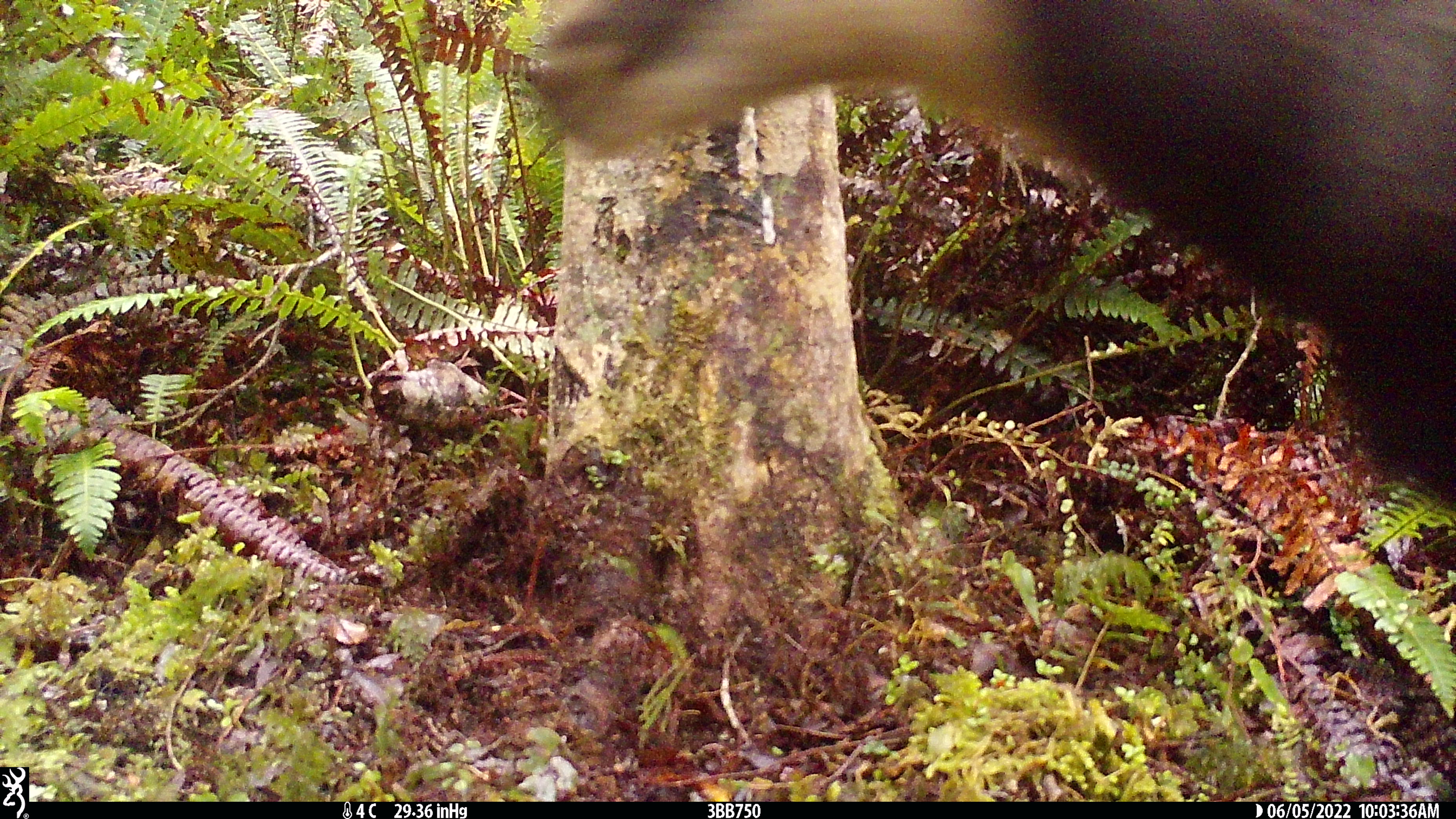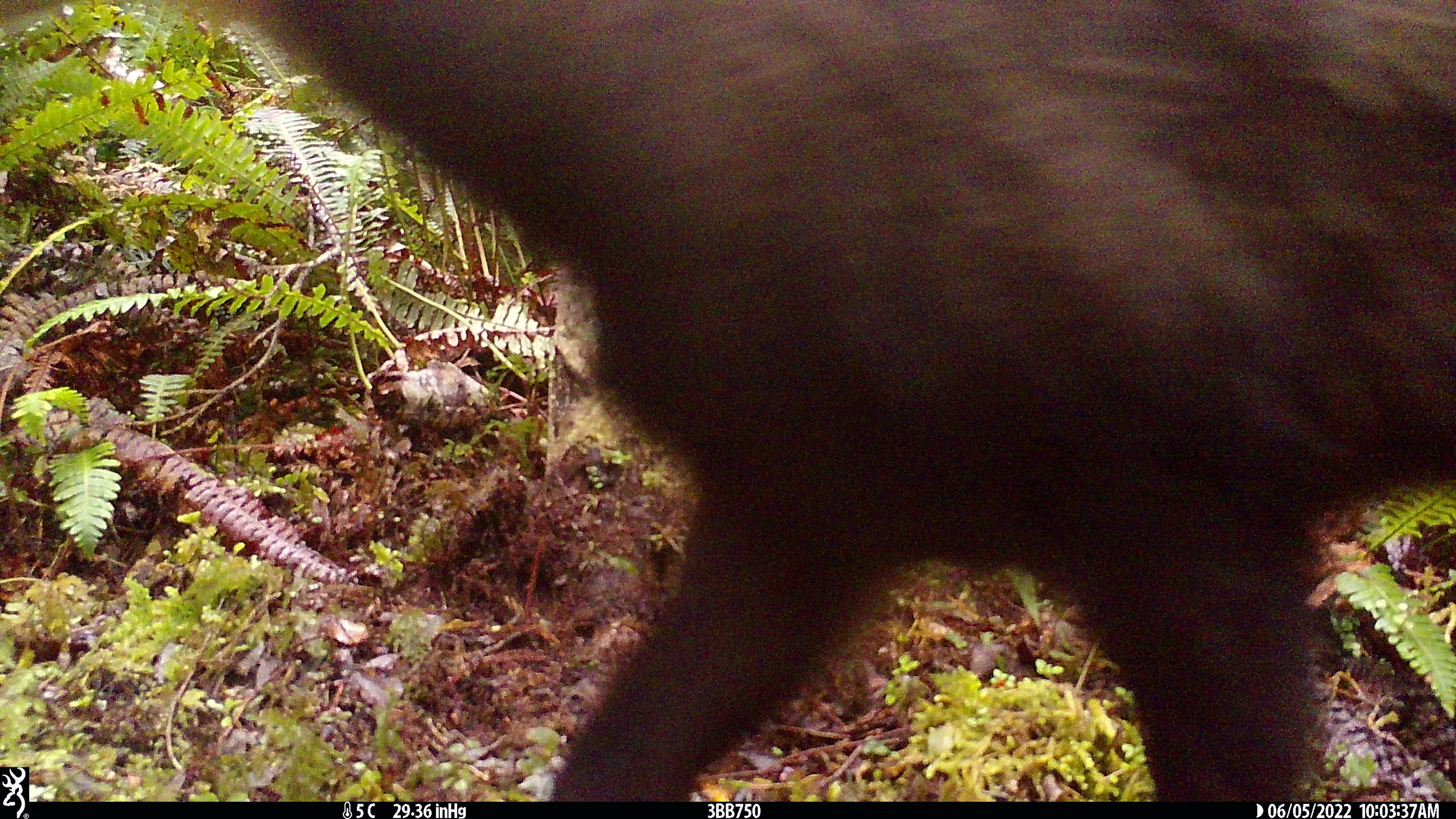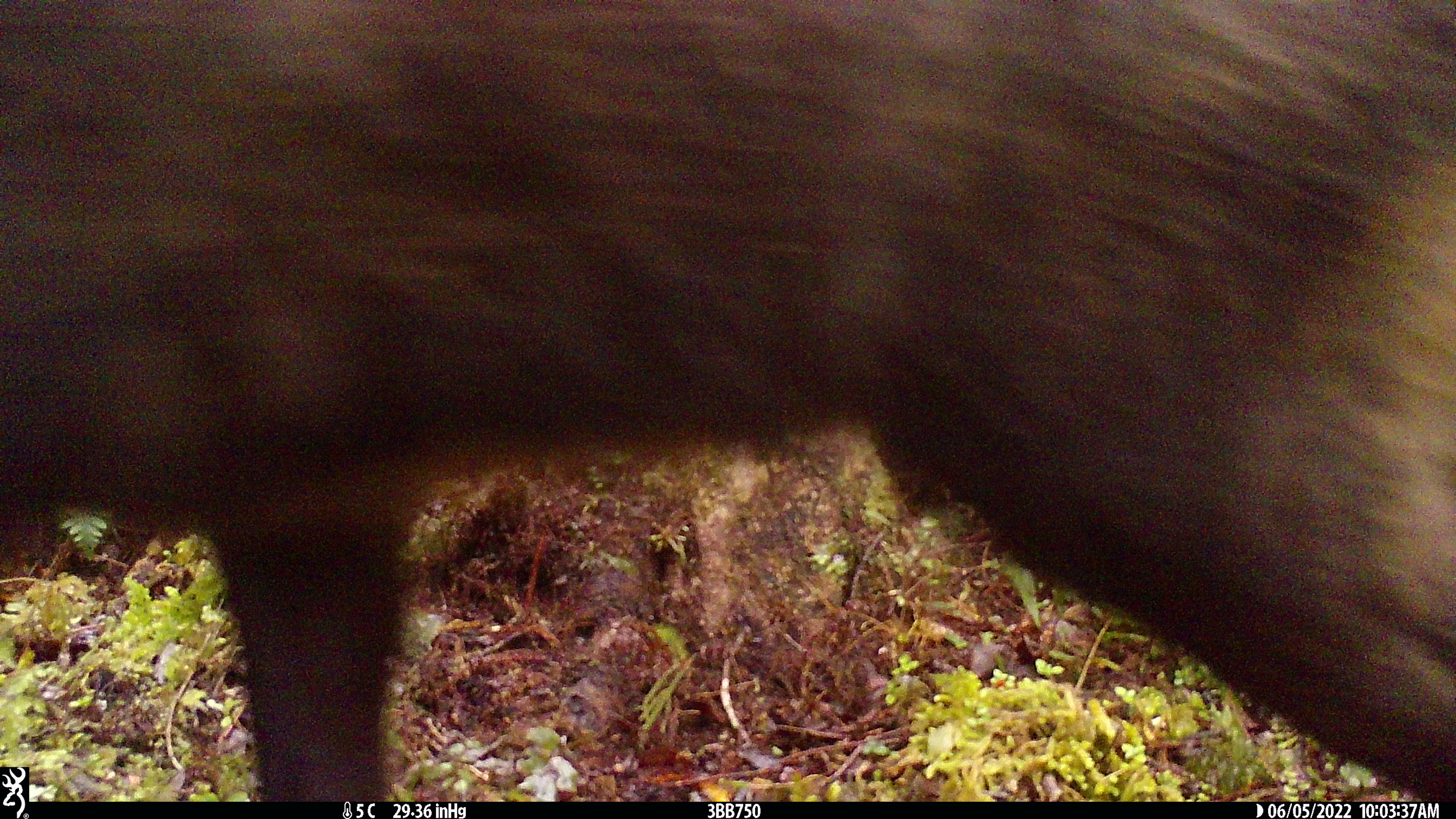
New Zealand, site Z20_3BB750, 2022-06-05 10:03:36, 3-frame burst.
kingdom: Animalia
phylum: Chordata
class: Mammalia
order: Artiodactyla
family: Bovidae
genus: Rupicapra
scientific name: Rupicapra rupicapra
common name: alpine chamois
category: chamois